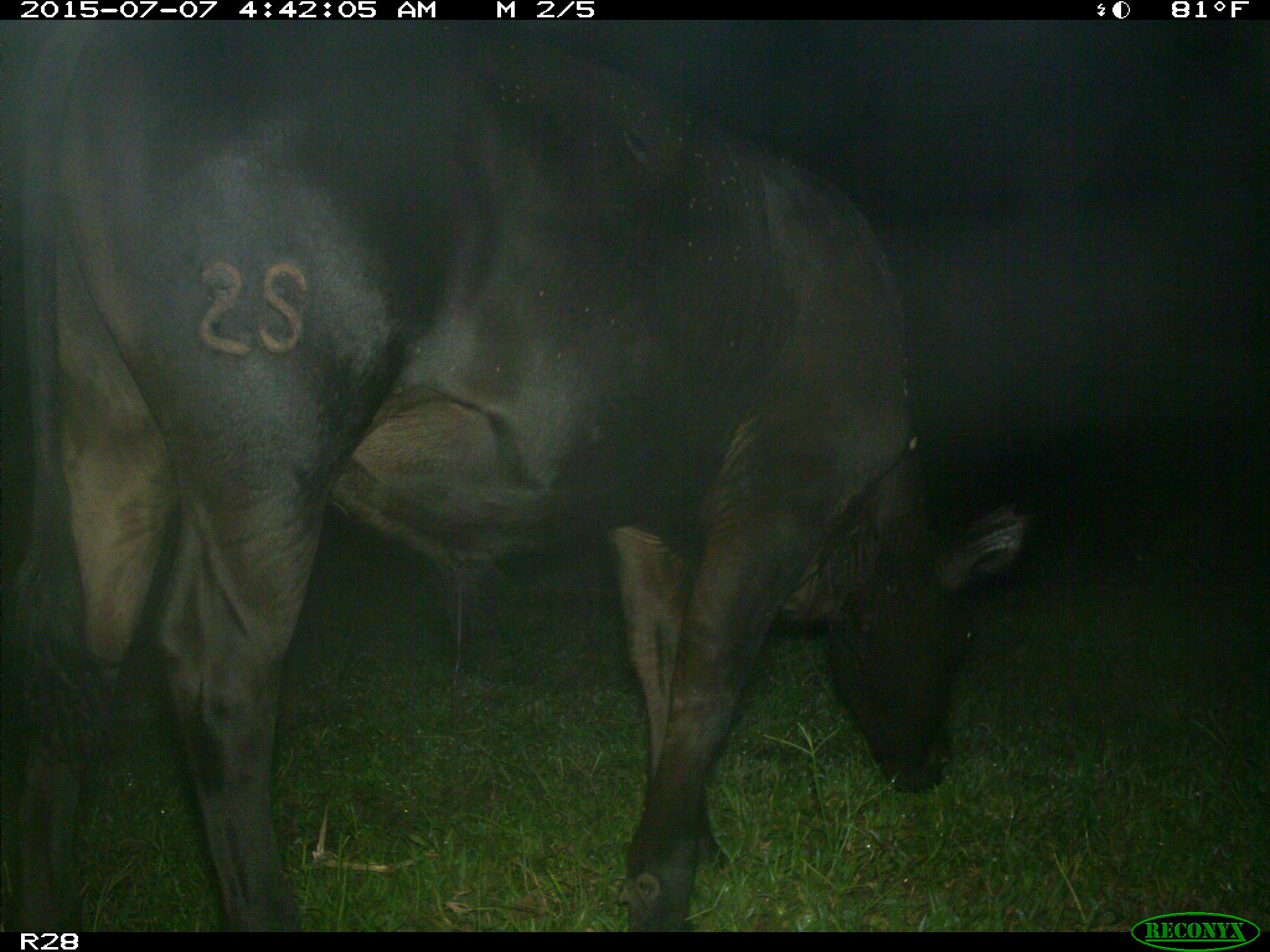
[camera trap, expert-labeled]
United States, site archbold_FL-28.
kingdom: Animalia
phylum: Chordata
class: Mammalia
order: Artiodactyla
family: Bovidae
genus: Bos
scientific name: Bos taurus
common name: domestic cow